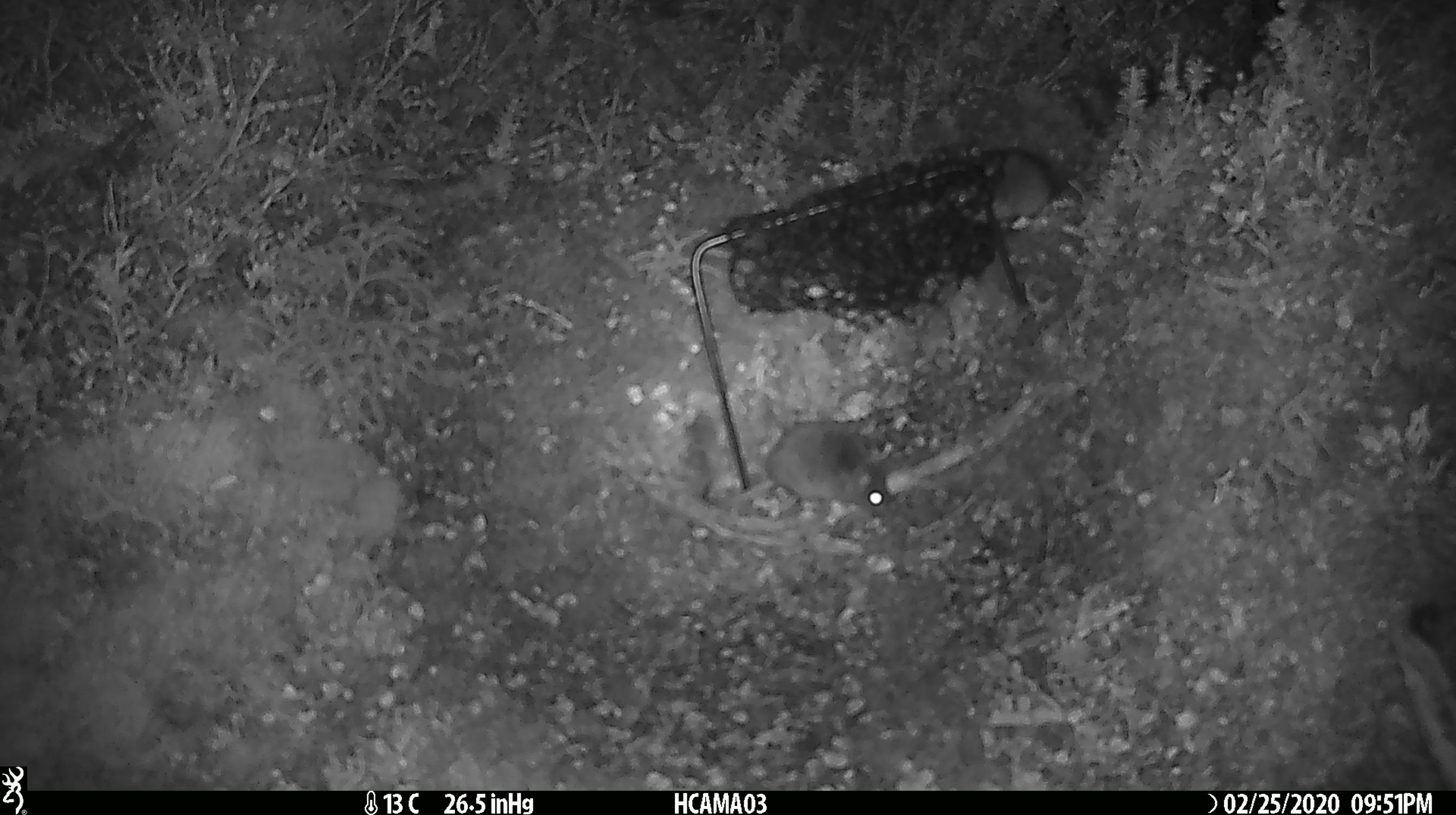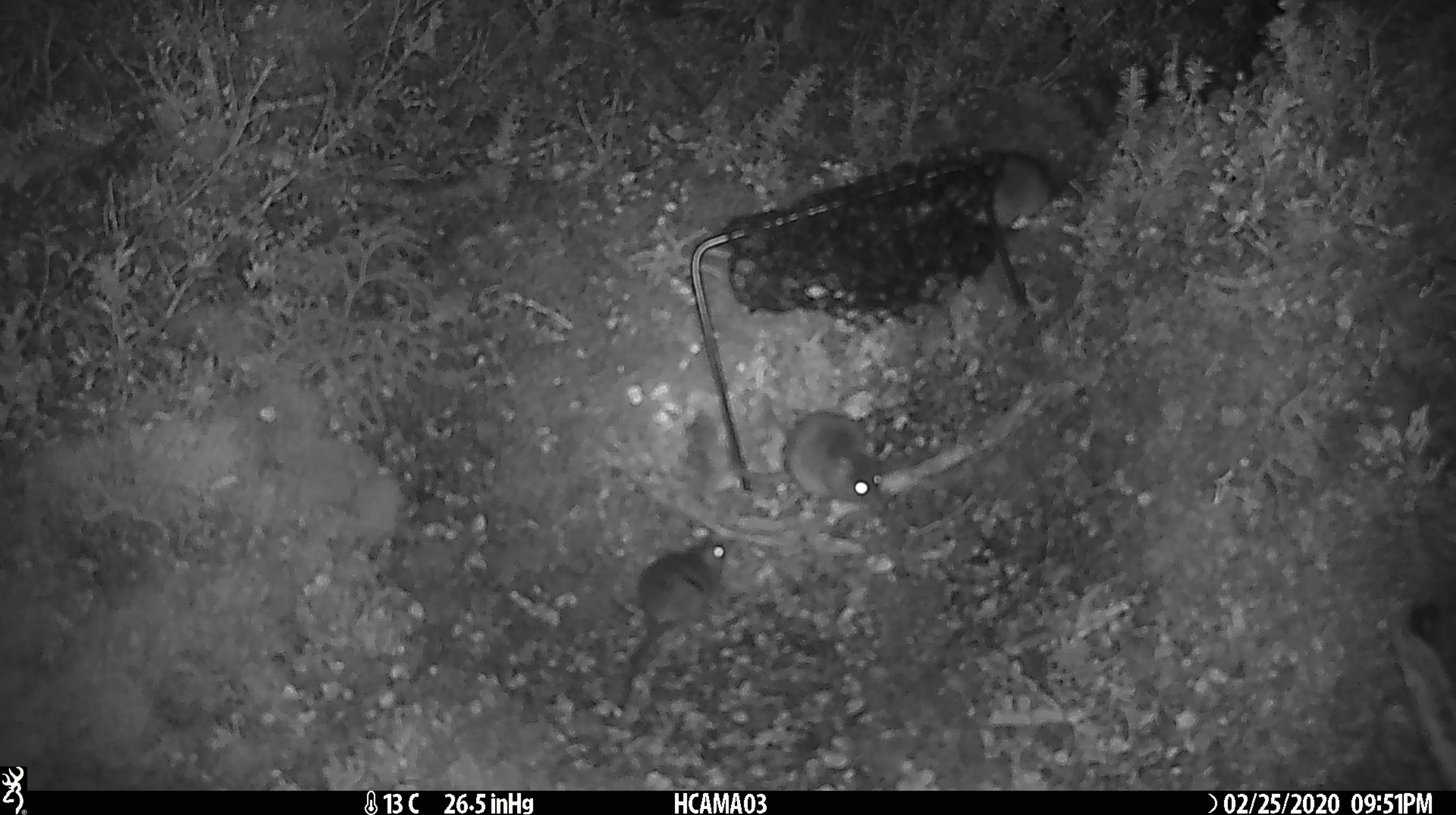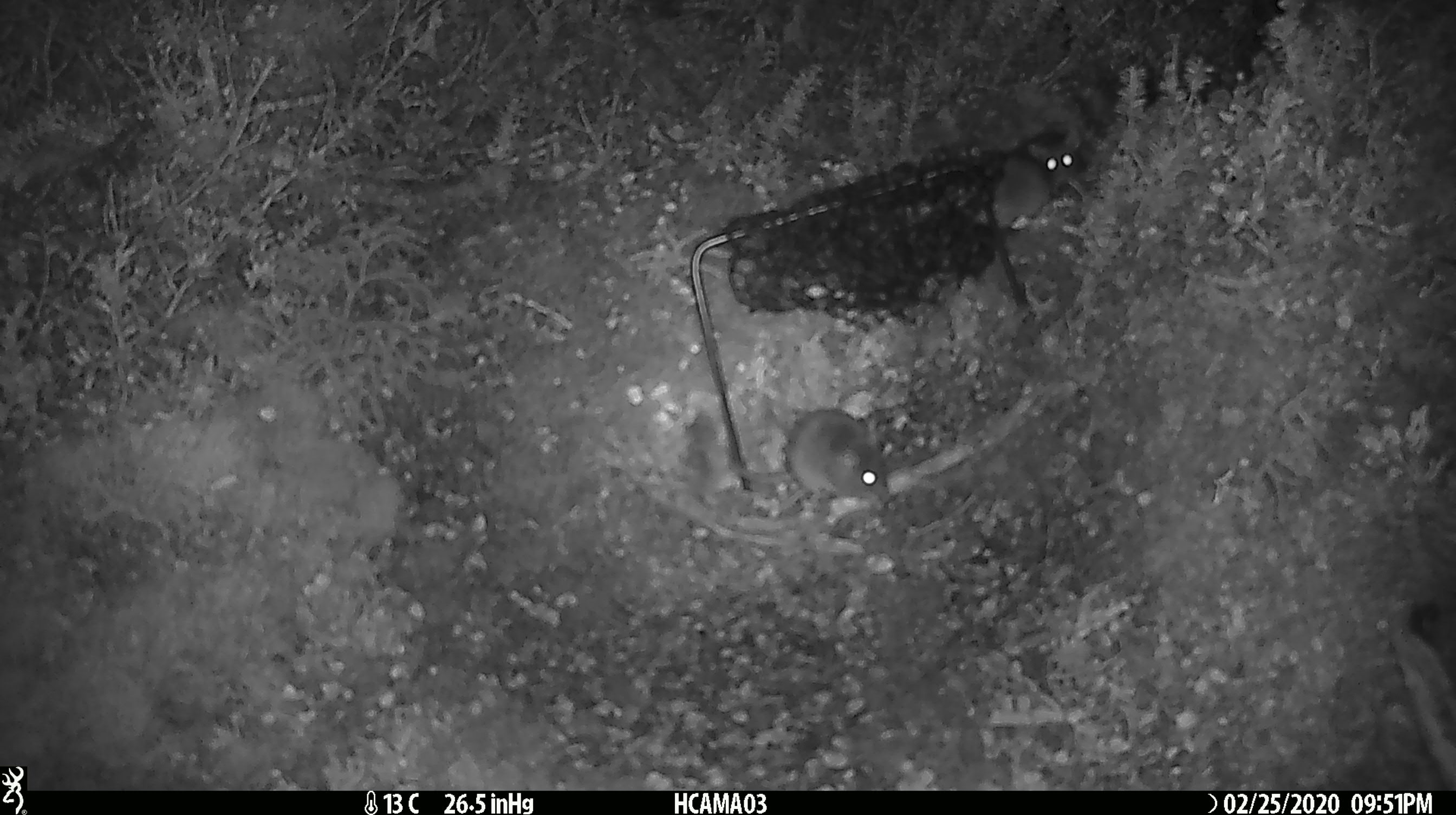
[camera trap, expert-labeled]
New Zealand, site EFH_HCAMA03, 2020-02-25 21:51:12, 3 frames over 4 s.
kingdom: Animalia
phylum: Chordata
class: Mammalia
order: Rodentia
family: Muridae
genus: Mus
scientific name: Mus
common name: mouse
Mouse (Mus).